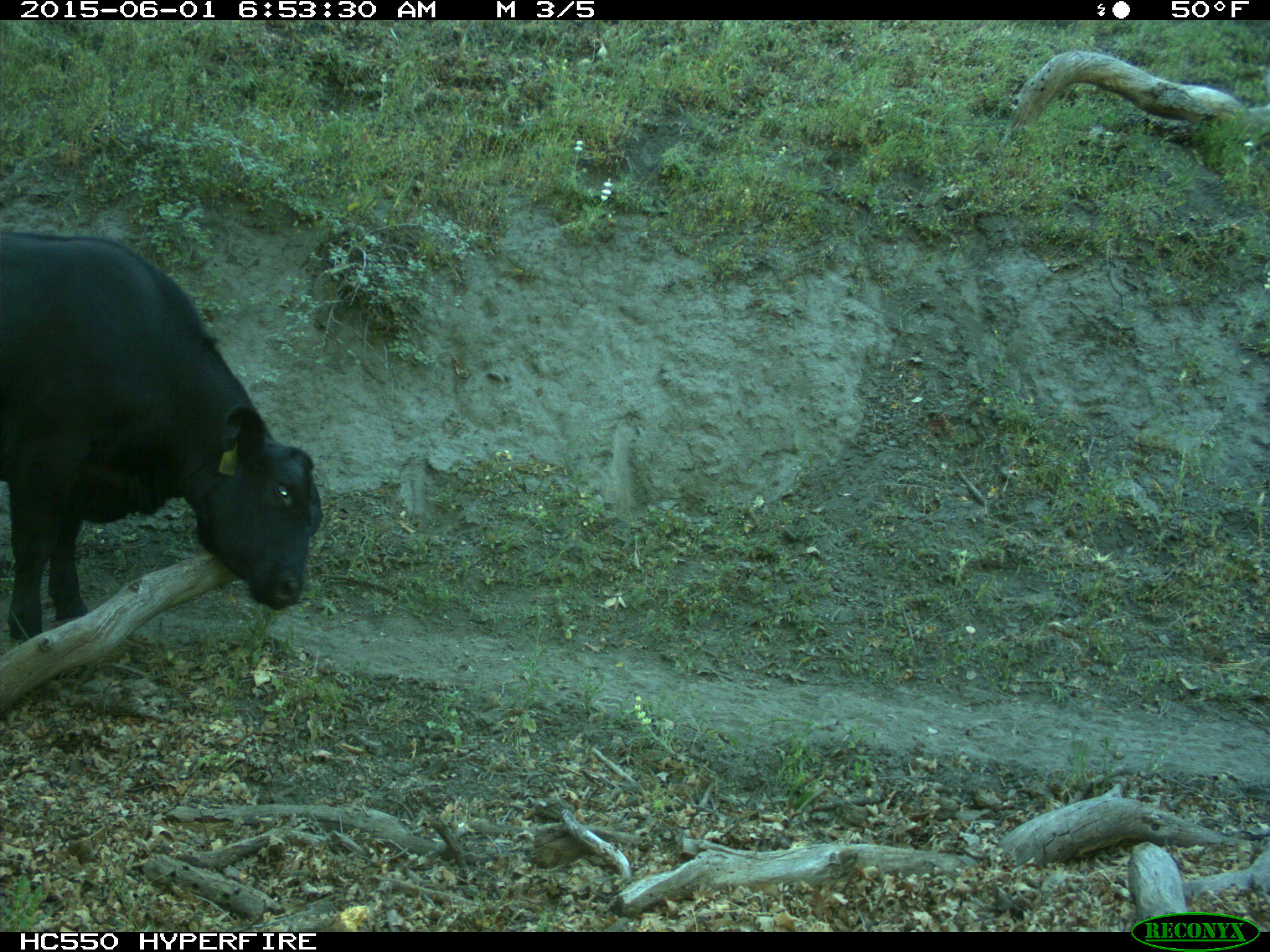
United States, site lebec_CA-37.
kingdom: Animalia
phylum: Chordata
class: Mammalia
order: Artiodactyla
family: Bovidae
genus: Bos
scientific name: Bos taurus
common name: domestic cow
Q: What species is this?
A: Bos taurus (domestic cow).